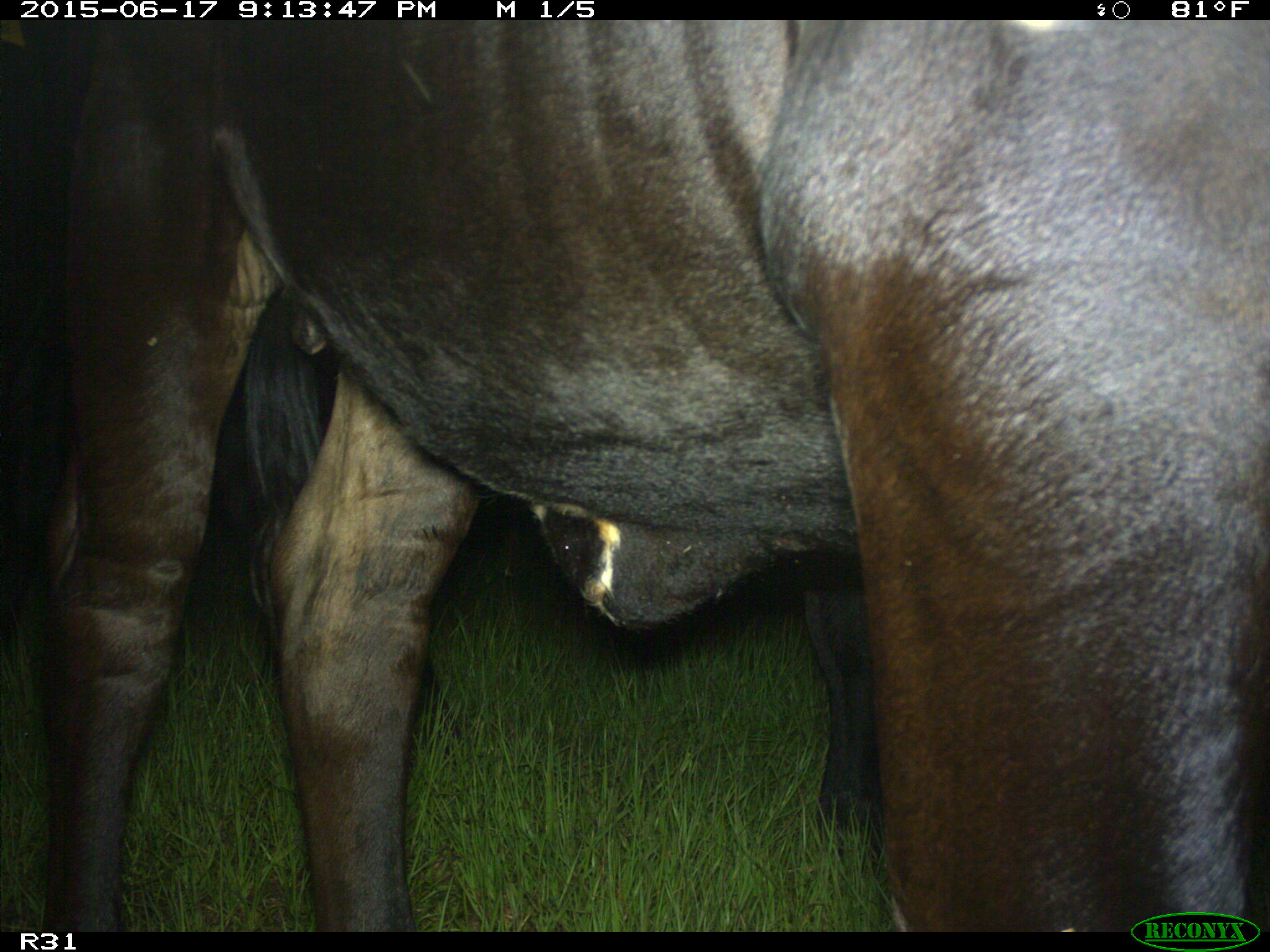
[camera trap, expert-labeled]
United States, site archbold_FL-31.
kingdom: Animalia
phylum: Chordata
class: Mammalia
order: Artiodactyla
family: Bovidae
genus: Bos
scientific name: Bos taurus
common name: domestic cow